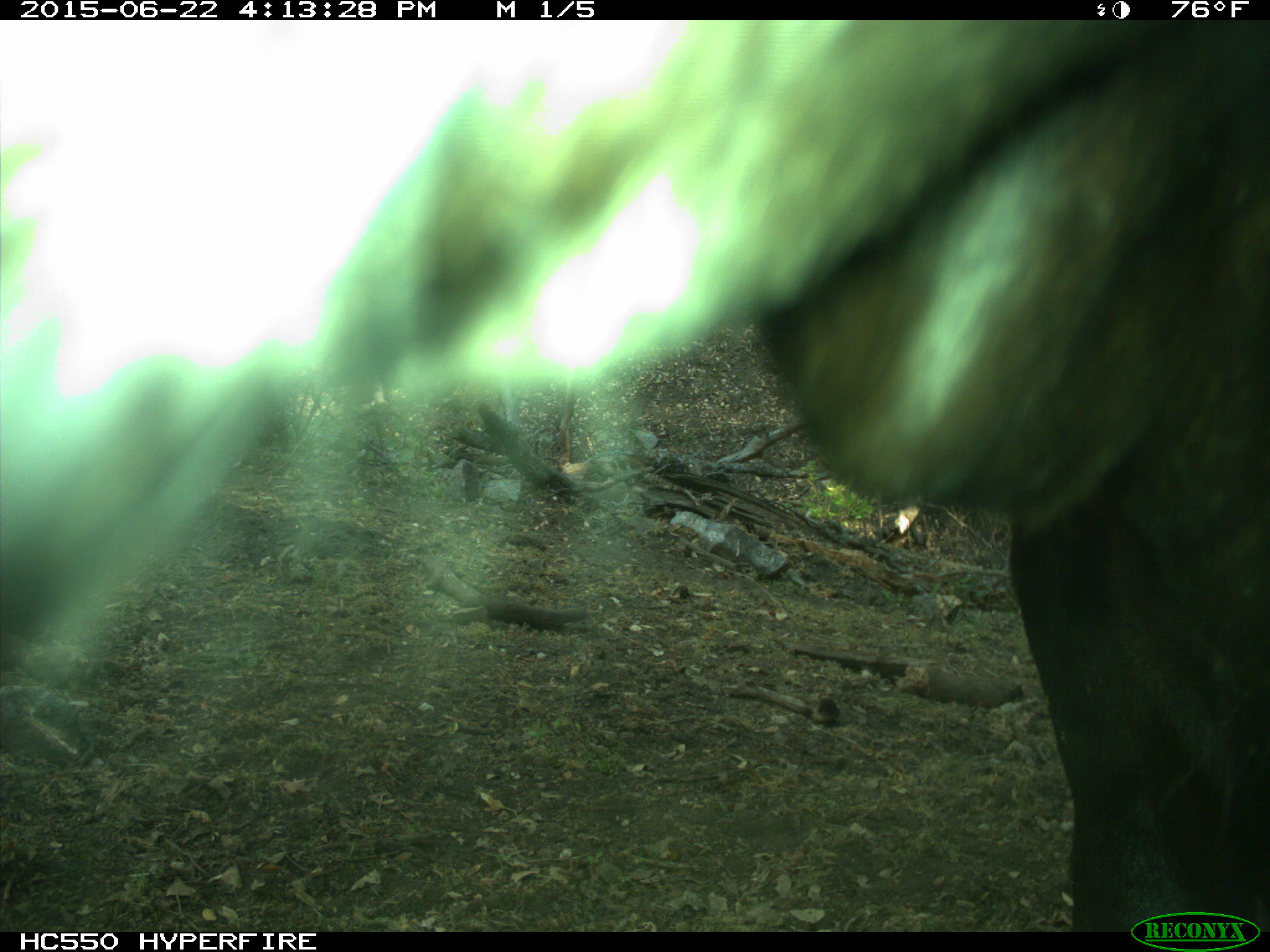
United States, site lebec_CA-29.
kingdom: Animalia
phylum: Chordata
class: Mammalia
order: Artiodactyla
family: Bovidae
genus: Bos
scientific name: Bos taurus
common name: domestic cow